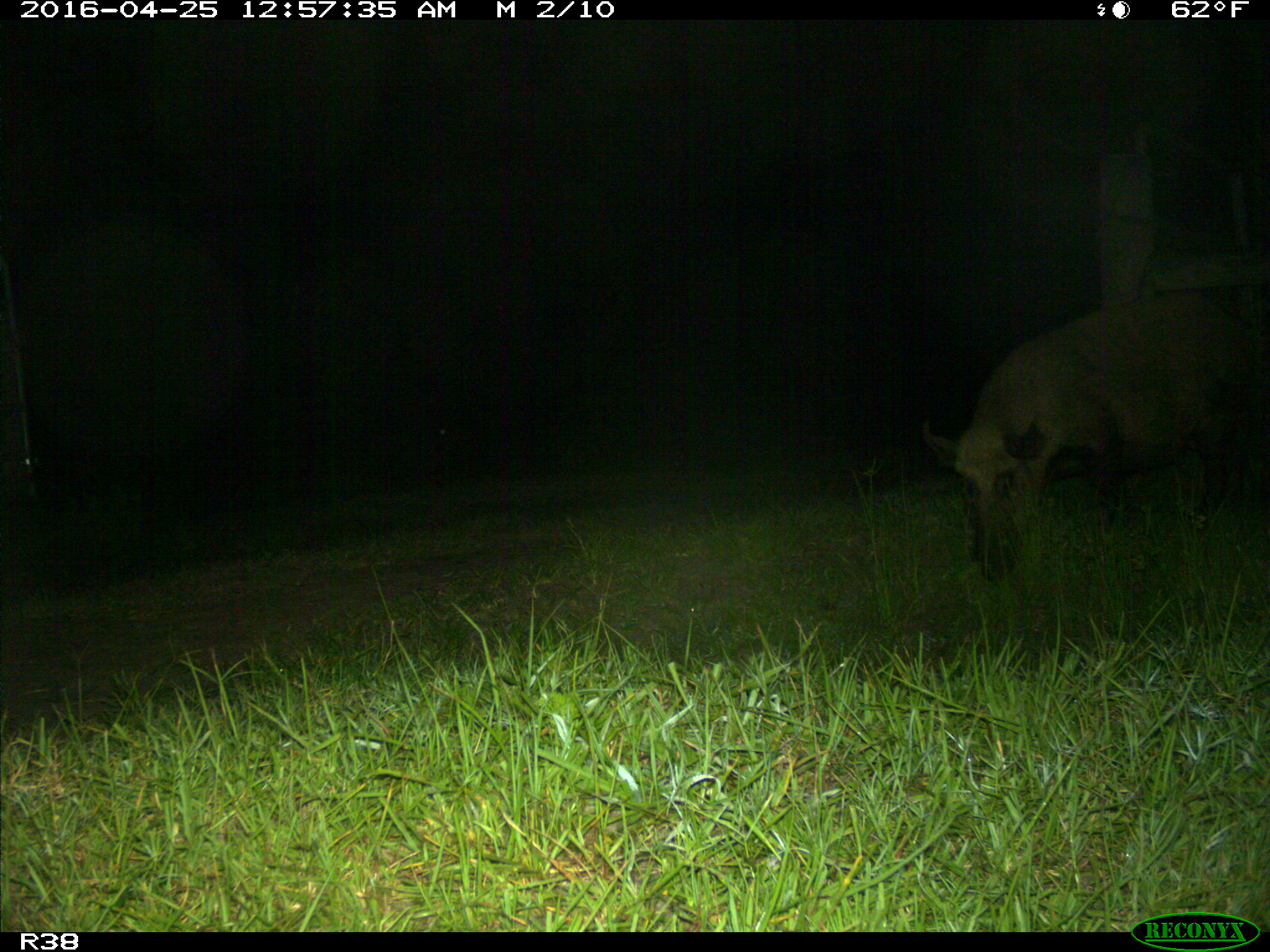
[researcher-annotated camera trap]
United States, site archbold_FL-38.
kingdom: Animalia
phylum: Chordata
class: Mammalia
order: Artiodactyla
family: Suidae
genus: Sus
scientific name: Sus scrofa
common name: wild boar